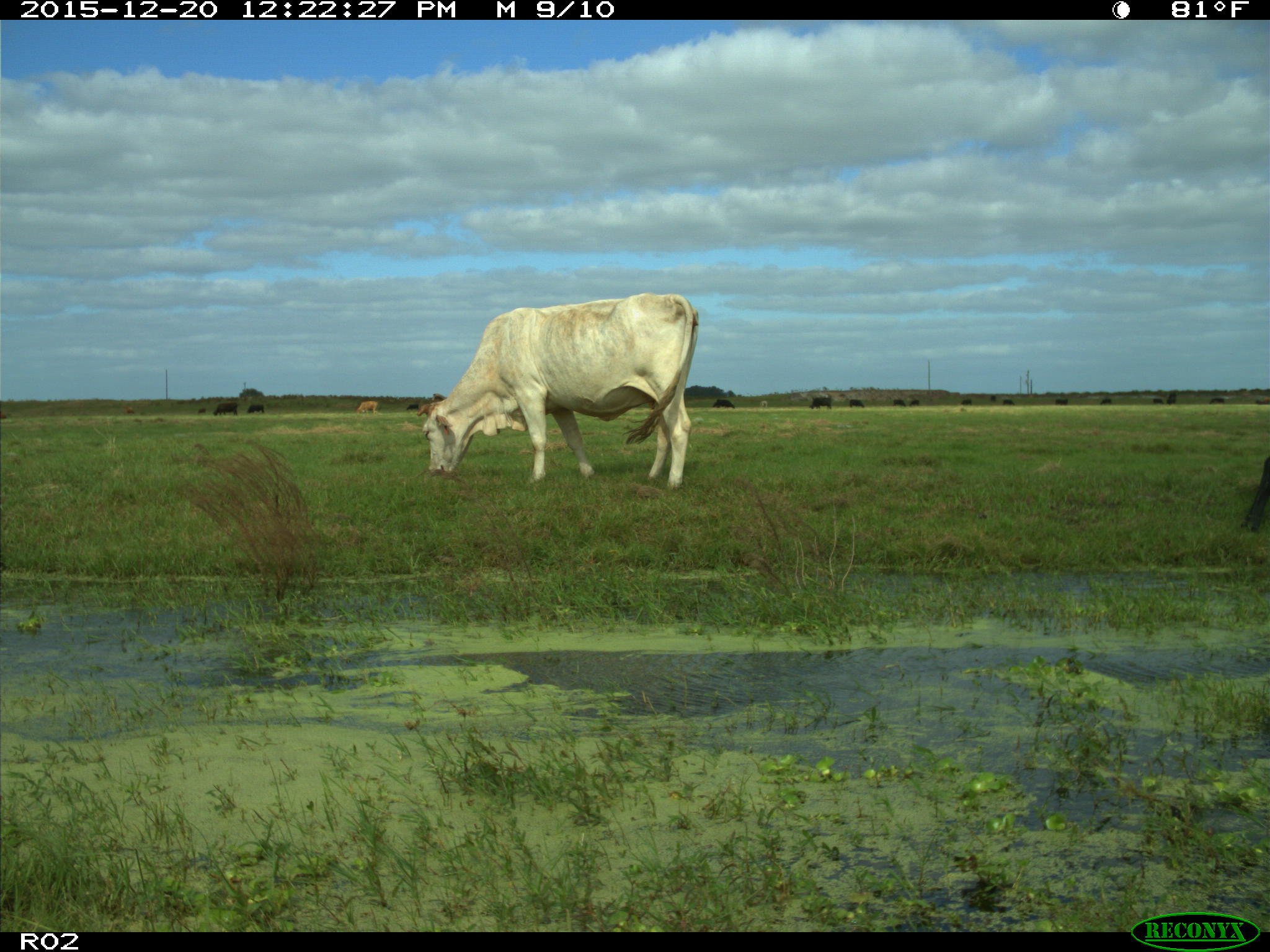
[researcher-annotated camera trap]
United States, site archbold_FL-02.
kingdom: Animalia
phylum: Chordata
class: Mammalia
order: Artiodactyla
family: Bovidae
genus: Bos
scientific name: Bos taurus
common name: domestic cow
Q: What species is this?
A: Bos taurus (domestic cow).